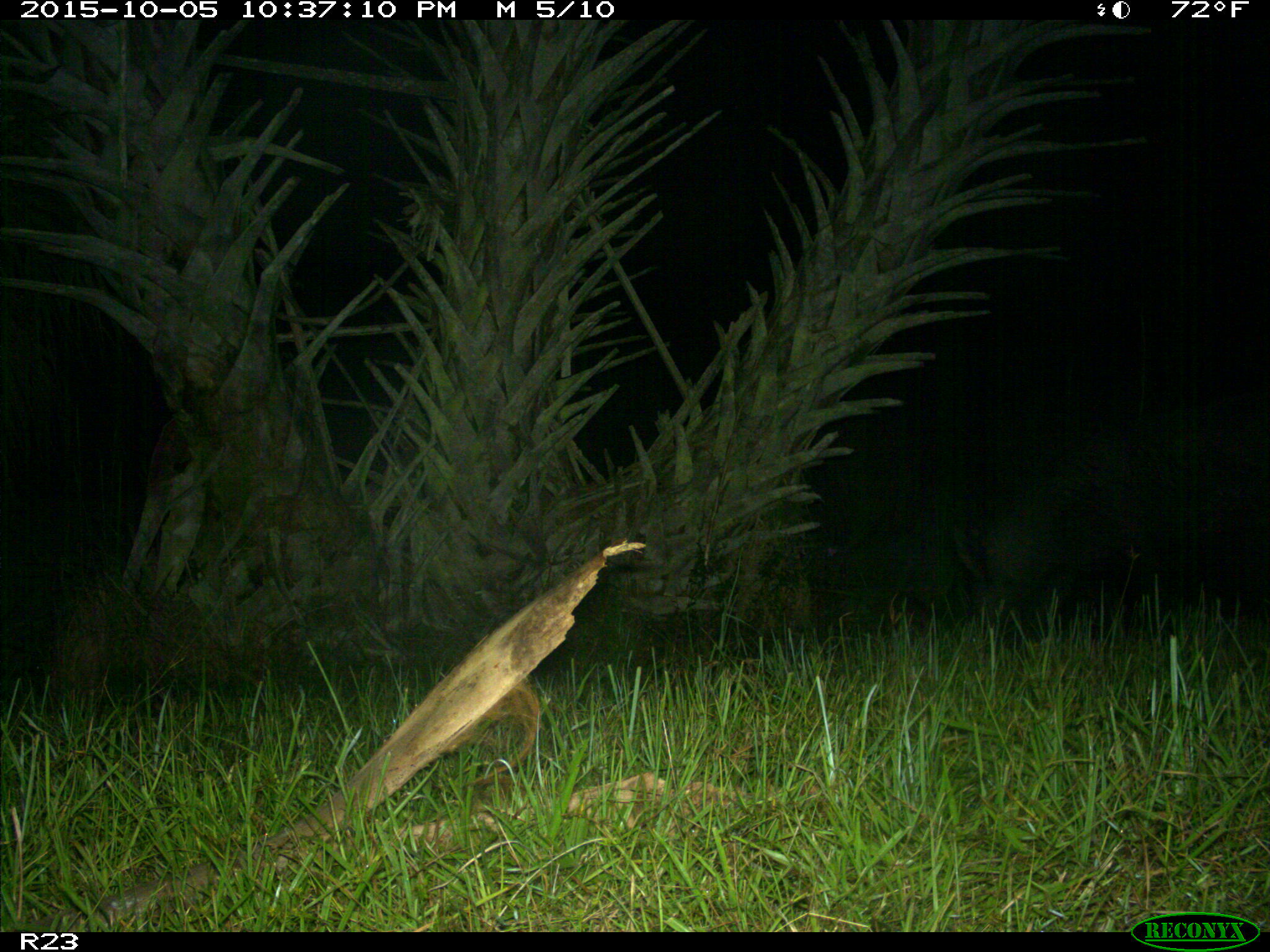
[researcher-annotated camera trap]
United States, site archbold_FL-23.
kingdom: Animalia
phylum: Chordata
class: Mammalia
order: Artiodactyla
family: Suidae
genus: Sus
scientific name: Sus scrofa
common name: wild boar